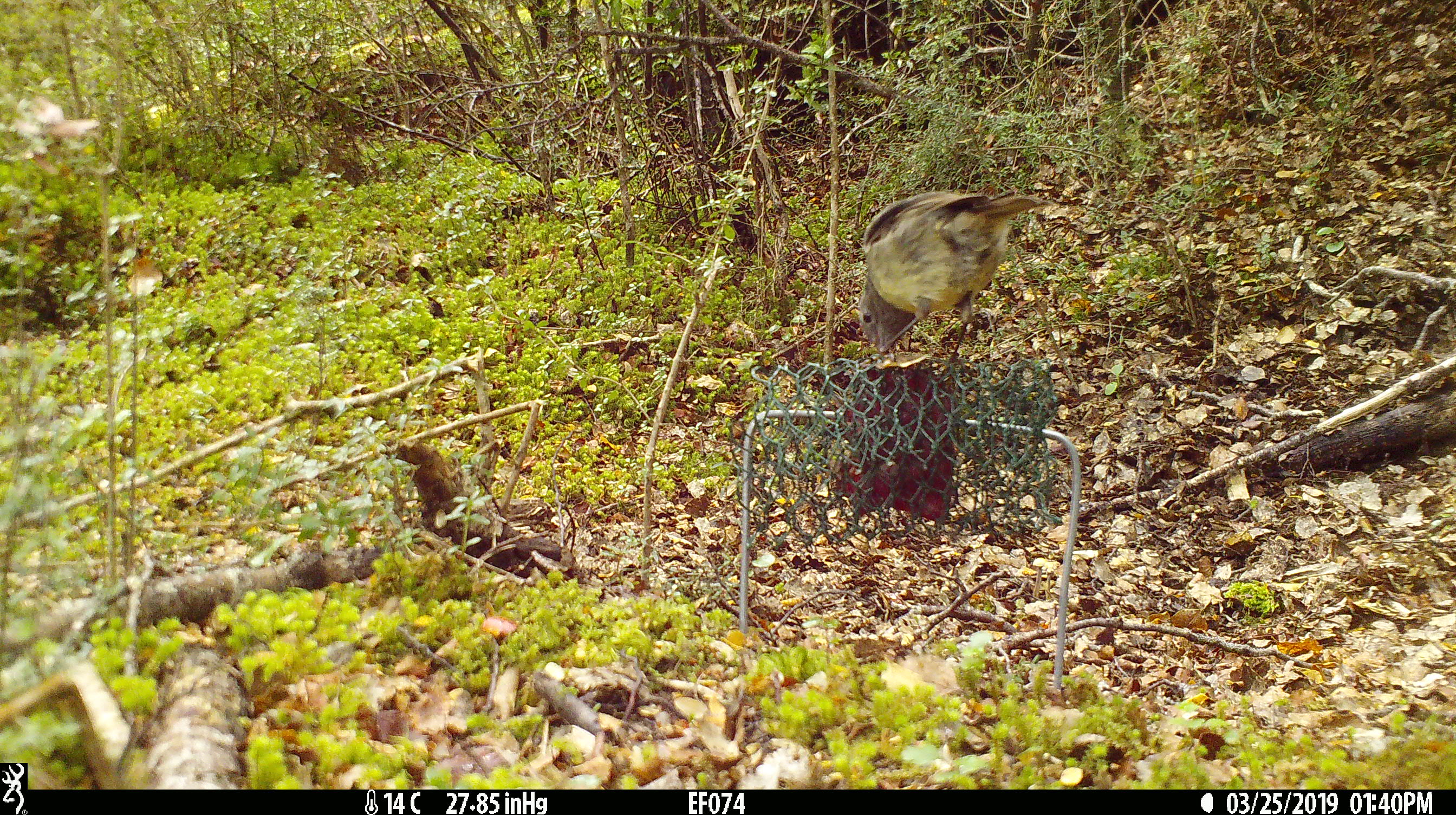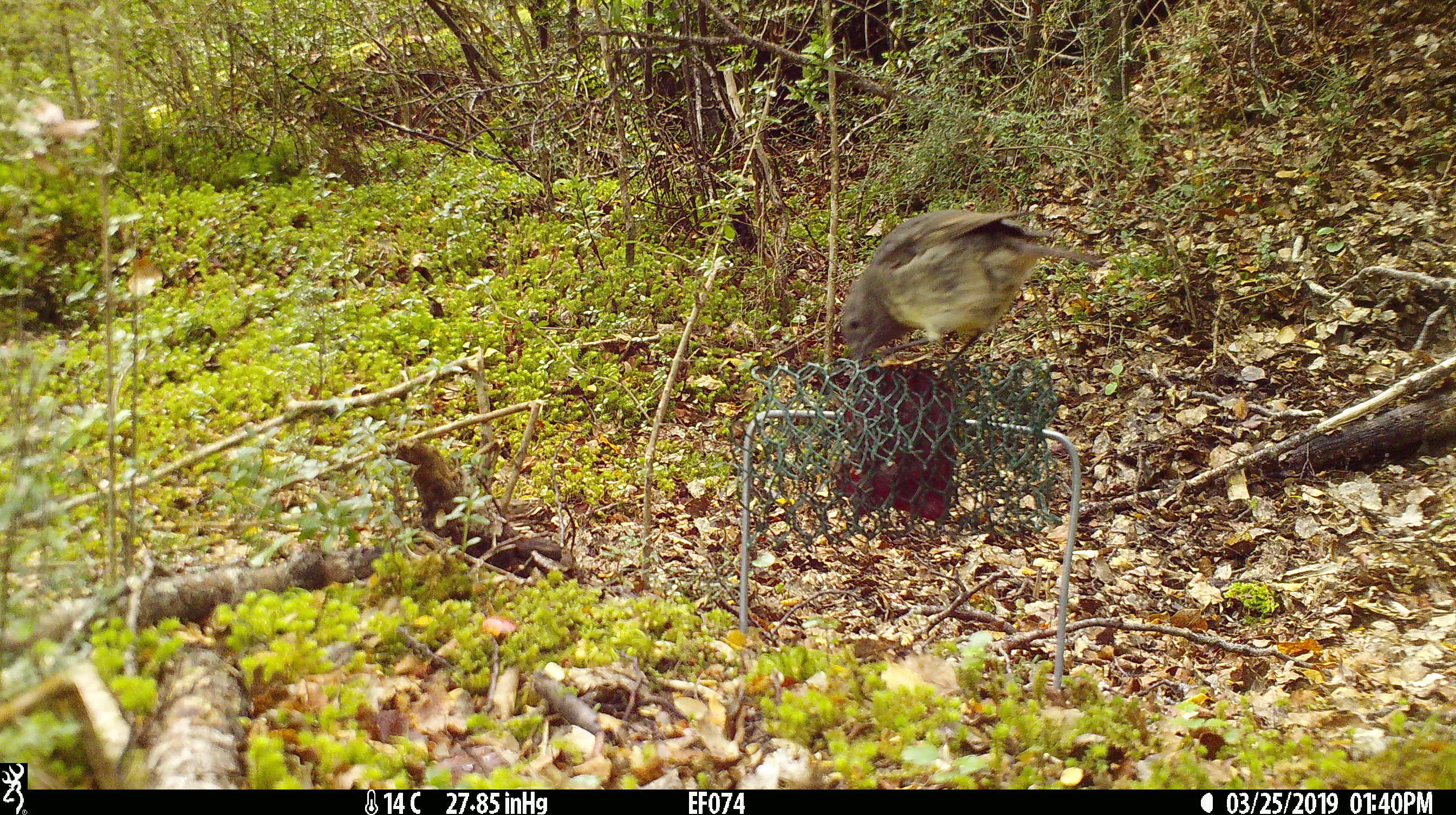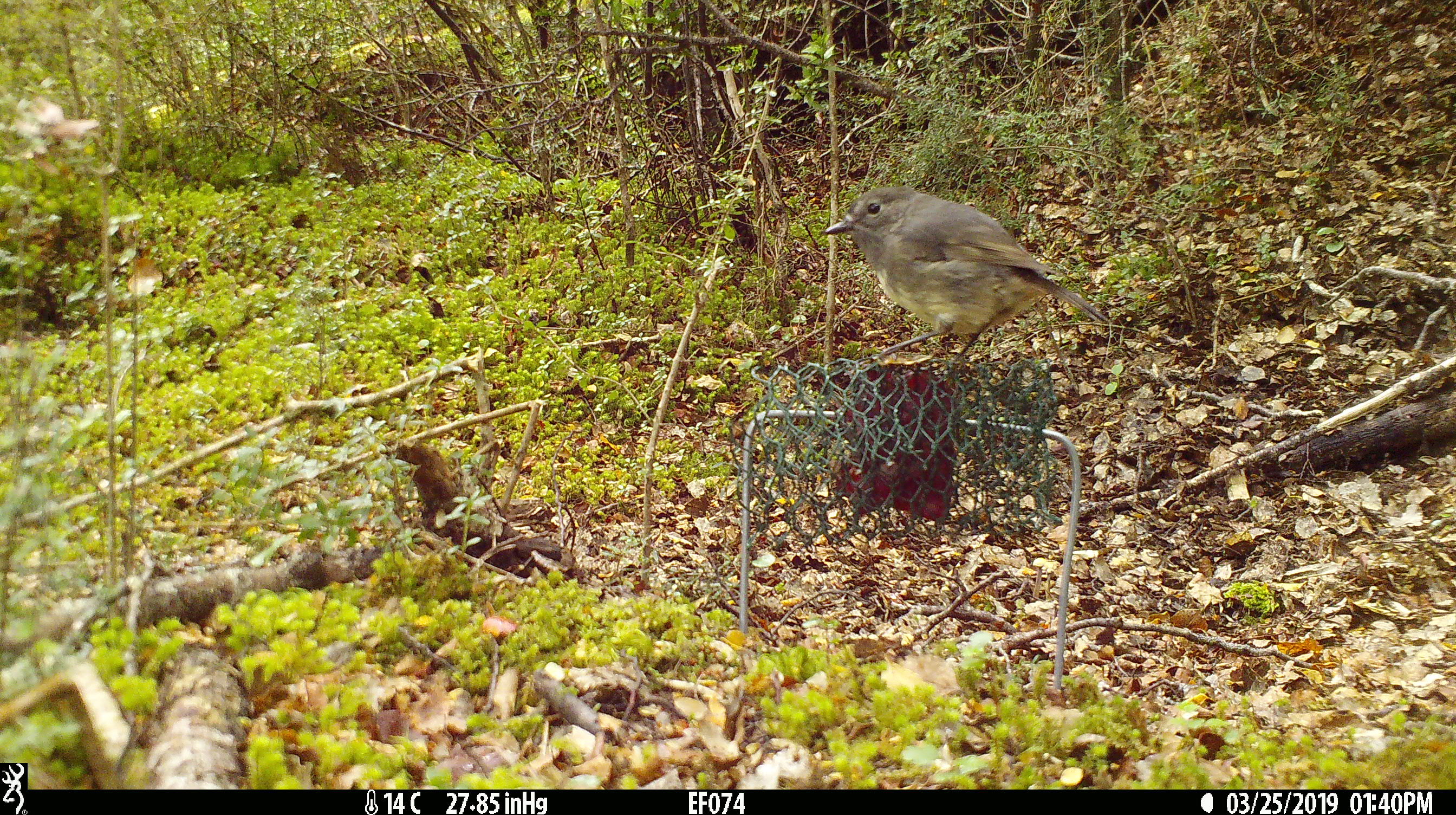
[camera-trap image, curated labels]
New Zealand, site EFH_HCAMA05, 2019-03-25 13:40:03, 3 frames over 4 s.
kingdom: Animalia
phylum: Chordata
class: Aves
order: Passeriformes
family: Petroicidae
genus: Petroica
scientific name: Petroica australis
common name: new zealand robin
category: robin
Robin (new zealand robin) (Petroica australis).